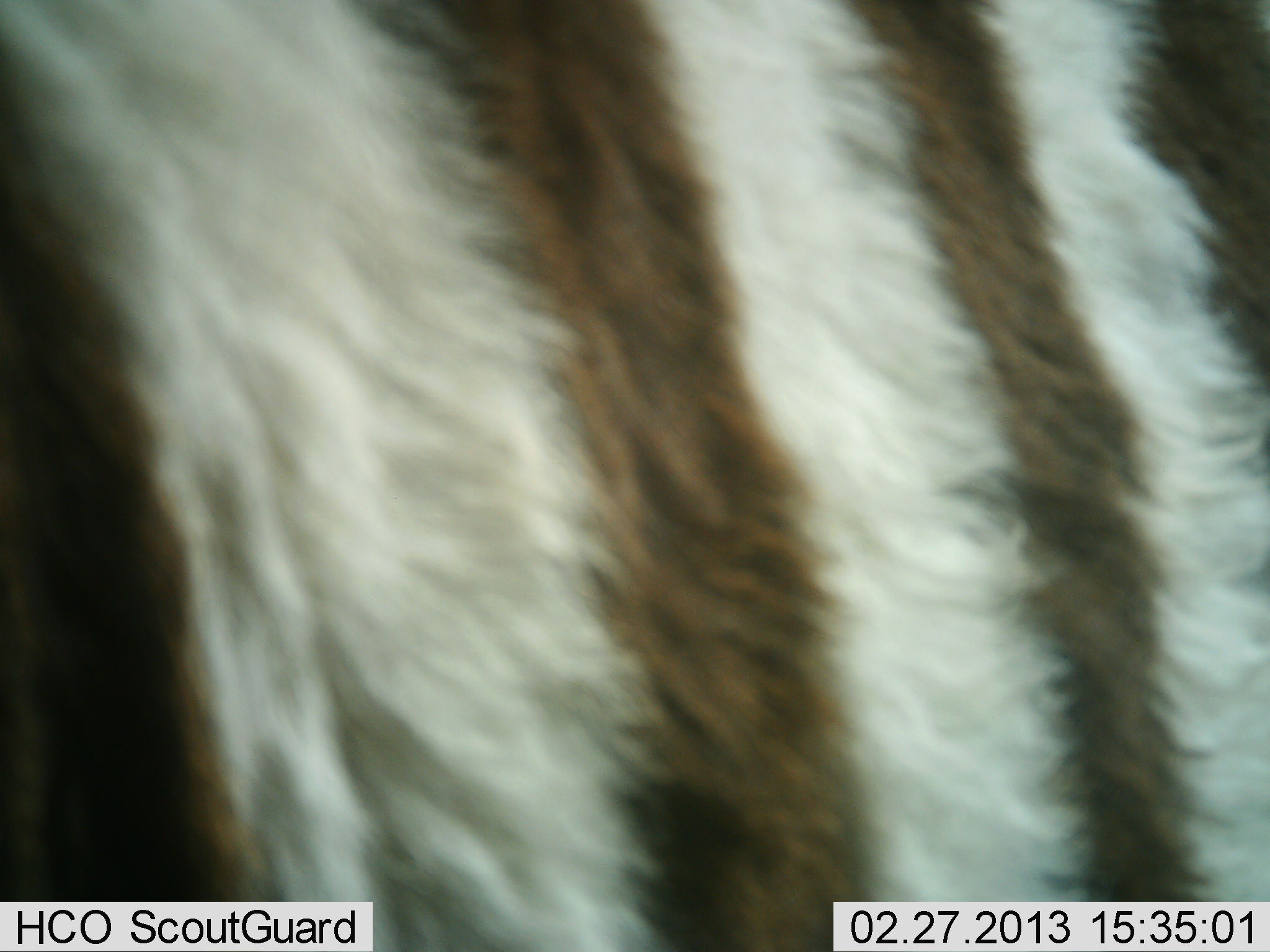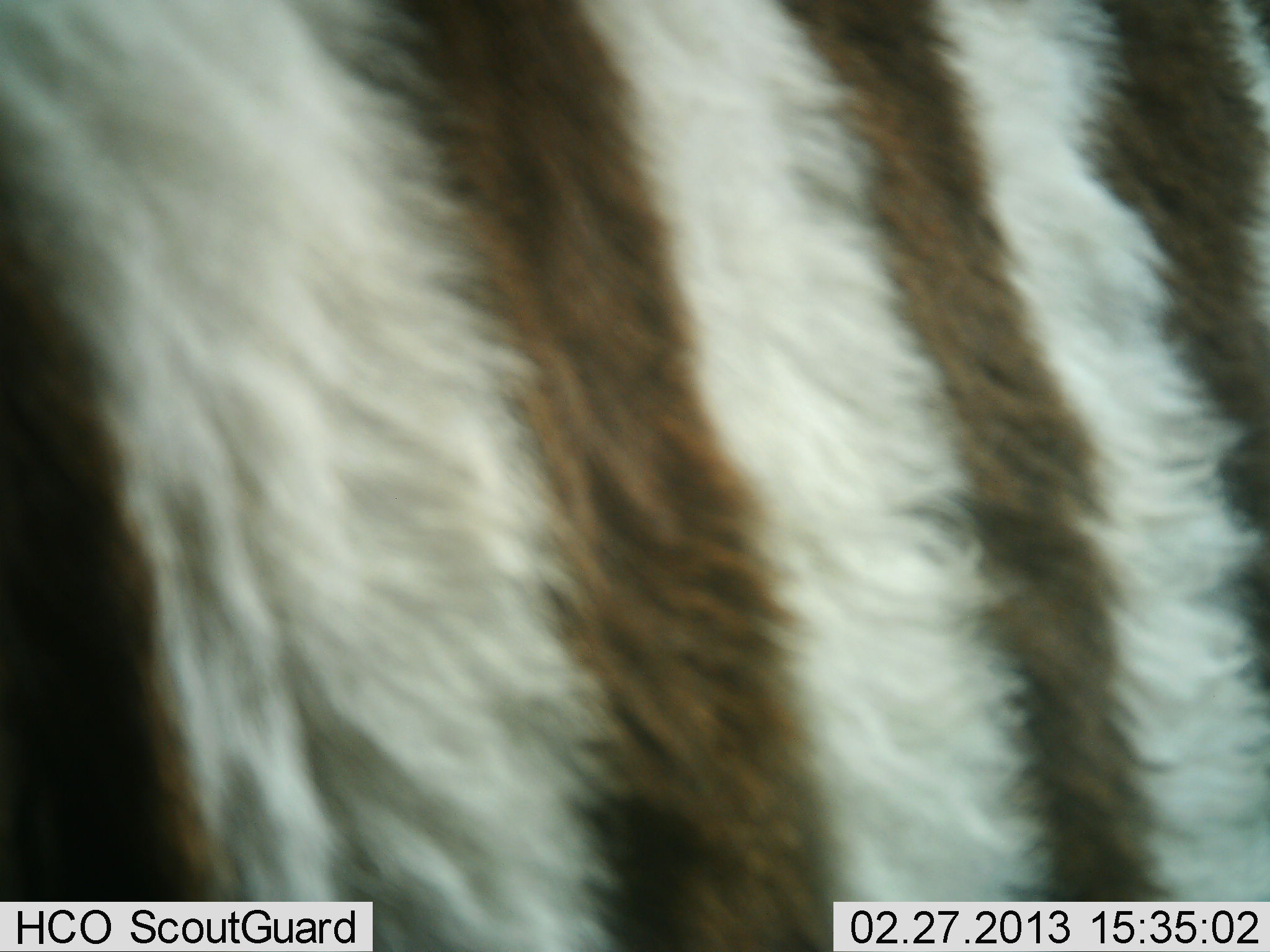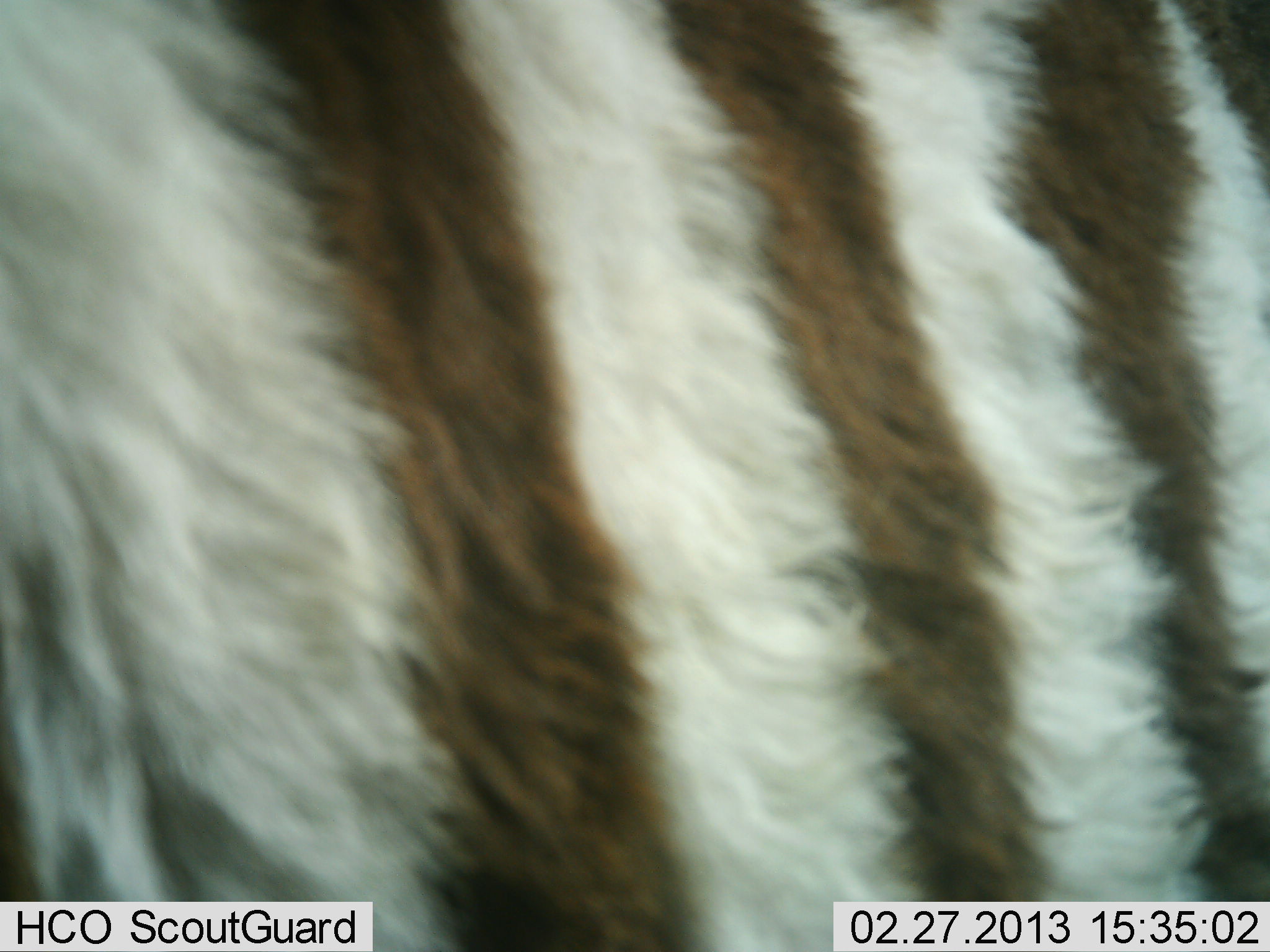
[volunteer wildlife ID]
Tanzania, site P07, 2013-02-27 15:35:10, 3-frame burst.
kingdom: Animalia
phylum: Chordata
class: Mammalia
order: Perissodactyla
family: Equidae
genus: Equus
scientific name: Equus quagga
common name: plains zebra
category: zebra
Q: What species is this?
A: Zebra (plains zebra) (Equus quagga).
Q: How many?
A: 1.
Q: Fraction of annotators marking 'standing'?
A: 73%.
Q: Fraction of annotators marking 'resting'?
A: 0%.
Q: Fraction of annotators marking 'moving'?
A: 27%.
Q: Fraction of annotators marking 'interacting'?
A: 0%.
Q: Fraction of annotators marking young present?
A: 3%.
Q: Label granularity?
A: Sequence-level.